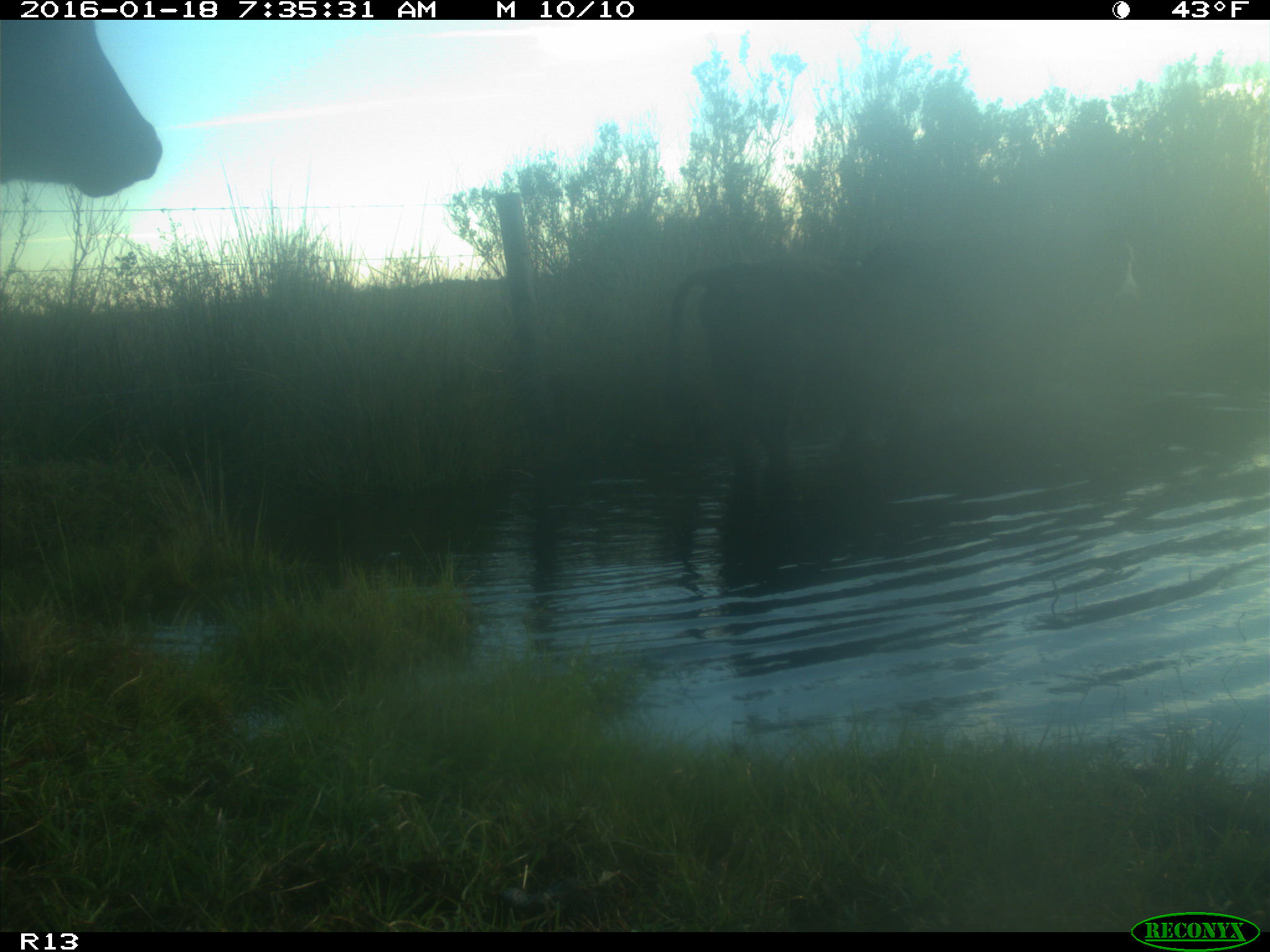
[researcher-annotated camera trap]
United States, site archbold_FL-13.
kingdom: Animalia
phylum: Chordata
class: Mammalia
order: Artiodactyla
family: Bovidae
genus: Bos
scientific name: Bos taurus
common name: domestic cow